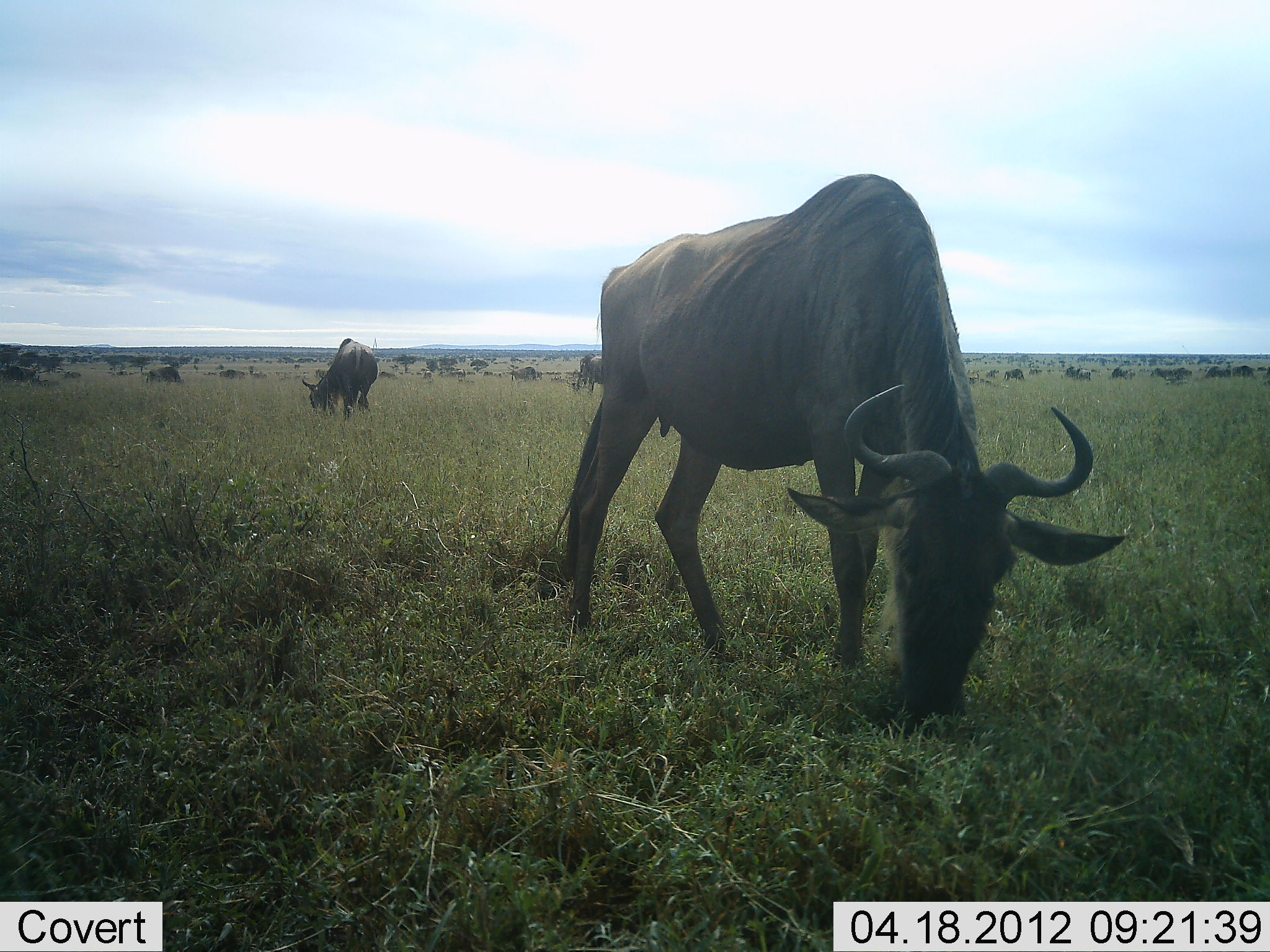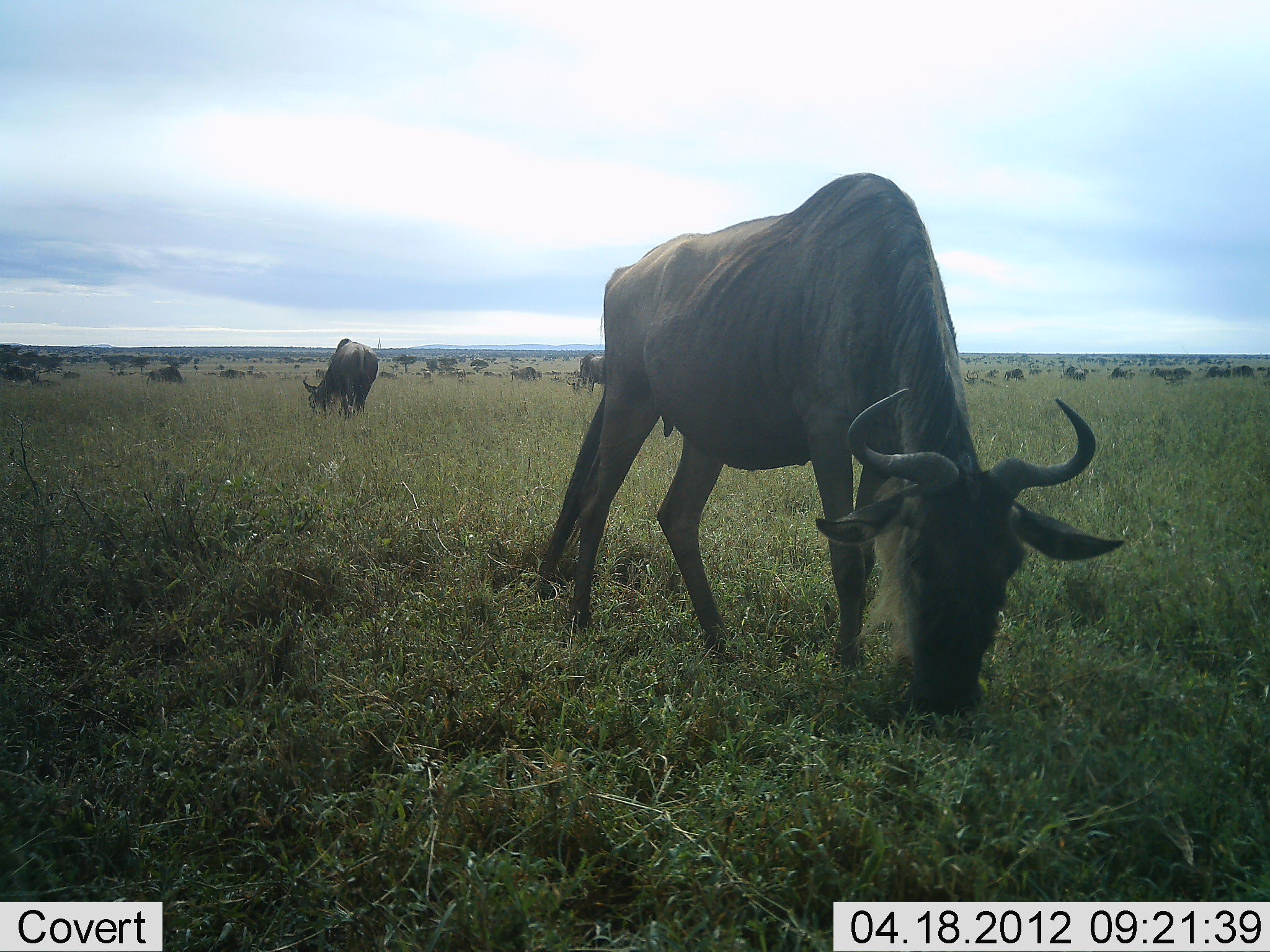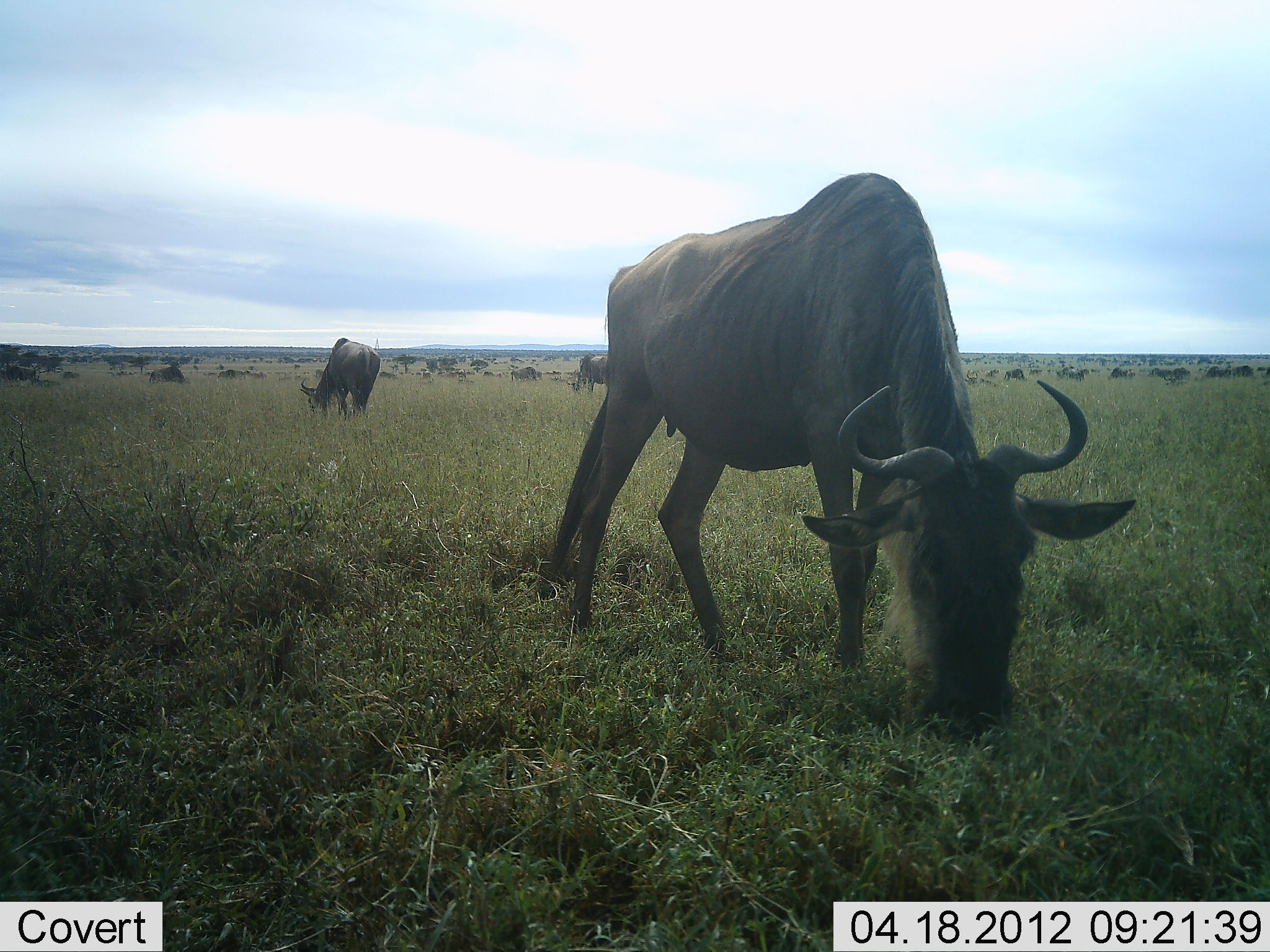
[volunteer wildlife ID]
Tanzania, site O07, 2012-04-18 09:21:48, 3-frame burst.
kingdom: Animalia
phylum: Chordata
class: Mammalia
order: Artiodactyla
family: Bovidae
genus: Connochaetes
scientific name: Connochaetes taurinus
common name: blue wildebeest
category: wildebeest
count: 11-50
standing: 39%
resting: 6%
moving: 0%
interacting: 6%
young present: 0%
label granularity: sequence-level